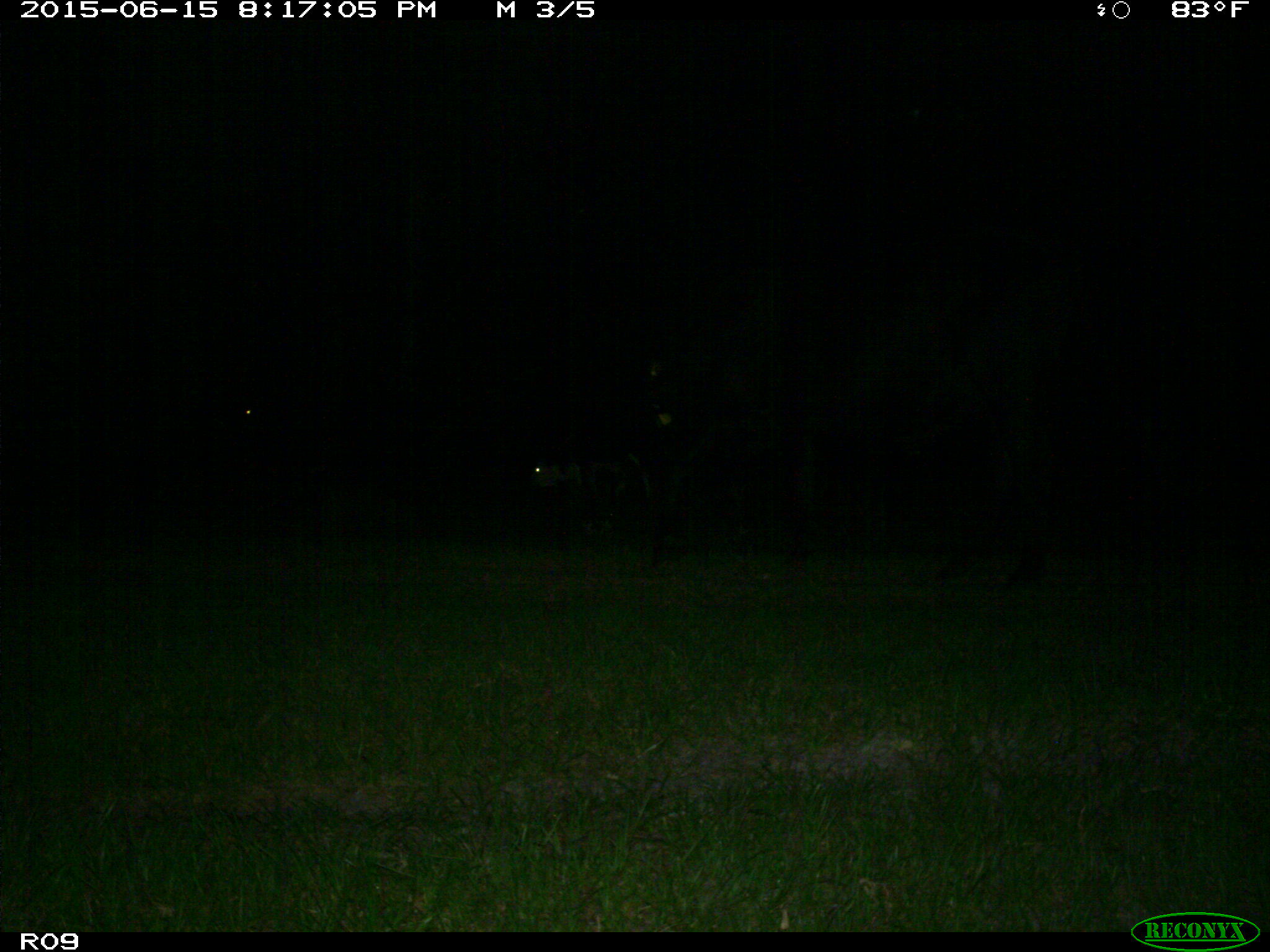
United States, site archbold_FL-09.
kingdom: Animalia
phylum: Chordata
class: Mammalia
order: Artiodactyla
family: Bovidae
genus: Bos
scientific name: Bos taurus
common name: domestic cow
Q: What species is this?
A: Bos taurus (domestic cow).